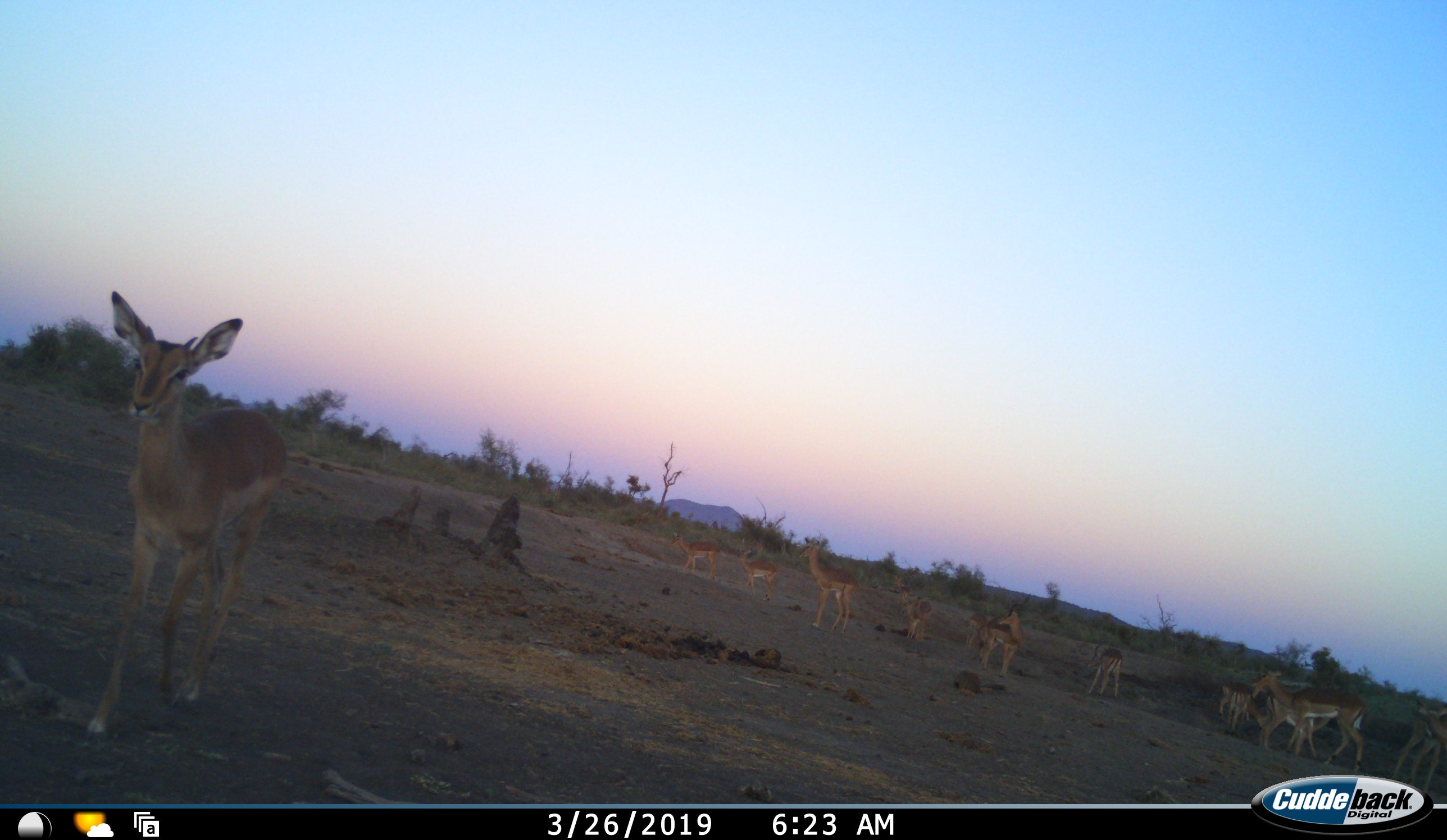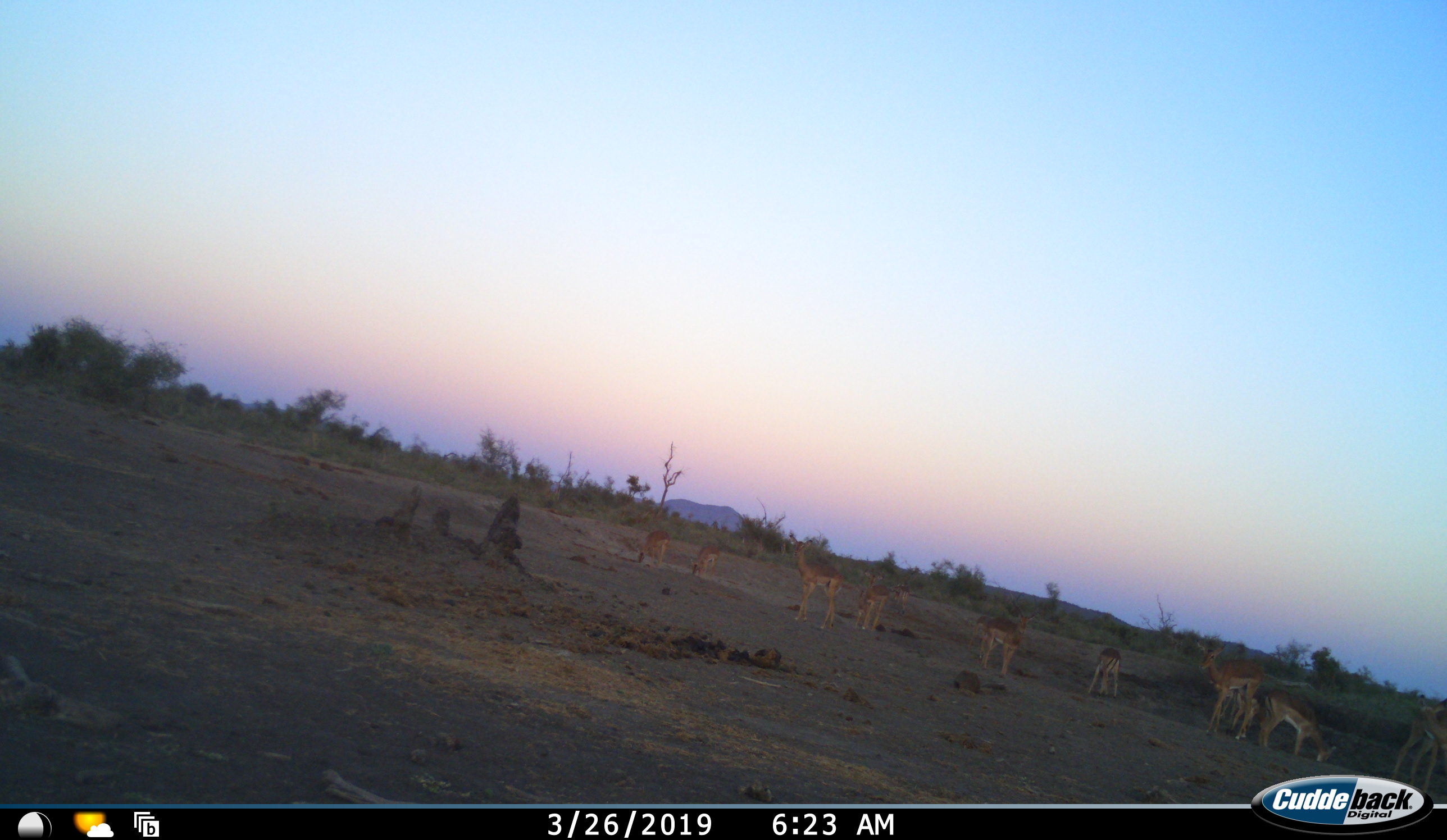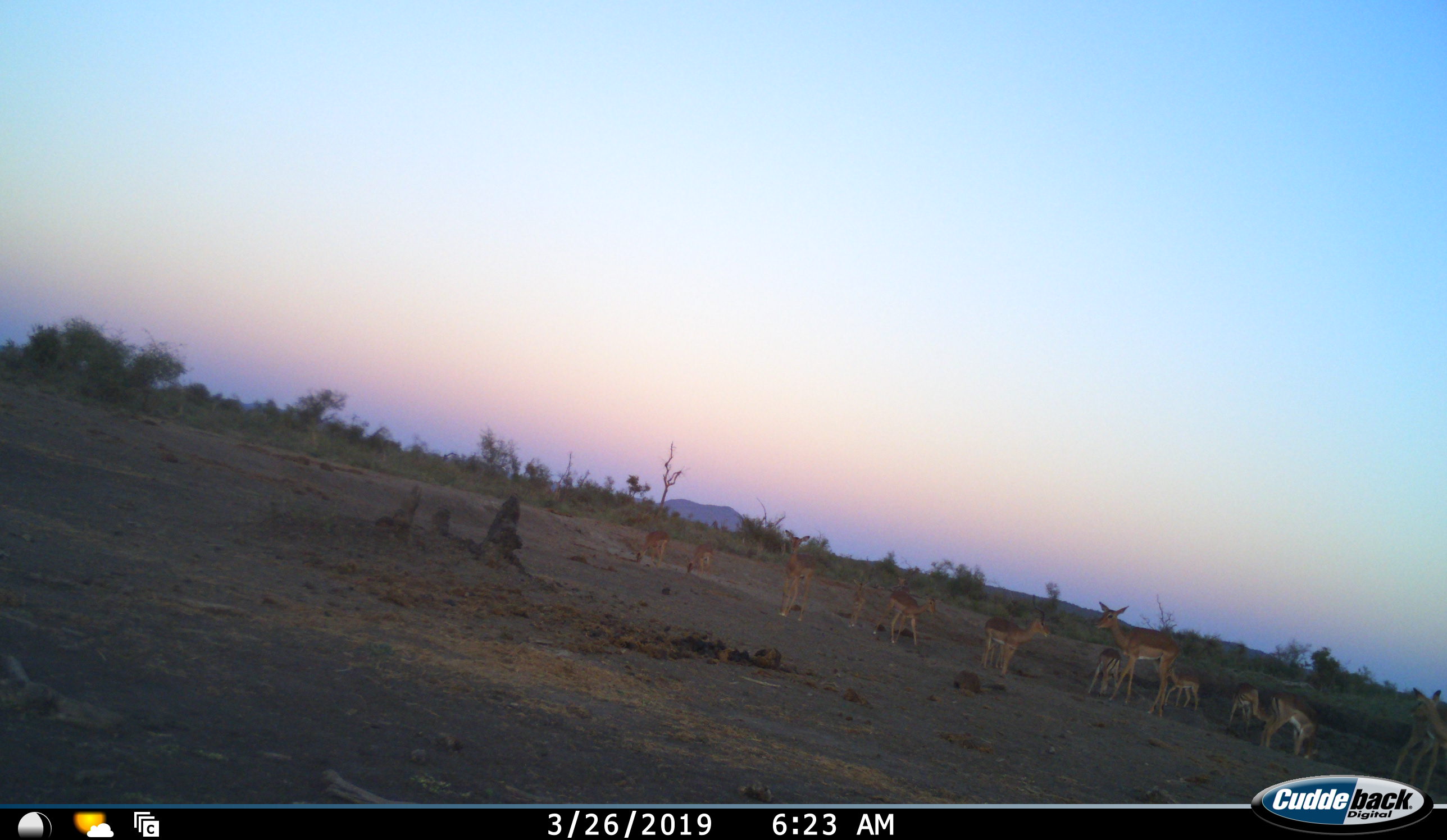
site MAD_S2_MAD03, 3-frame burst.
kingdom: Animalia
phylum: Chordata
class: Mammalia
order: Artiodactyla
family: Bovidae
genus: Aepyceros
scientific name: Aepyceros melampus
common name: impala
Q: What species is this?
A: Impala (Aepyceros melampus).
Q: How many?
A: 11-50.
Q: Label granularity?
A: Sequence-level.